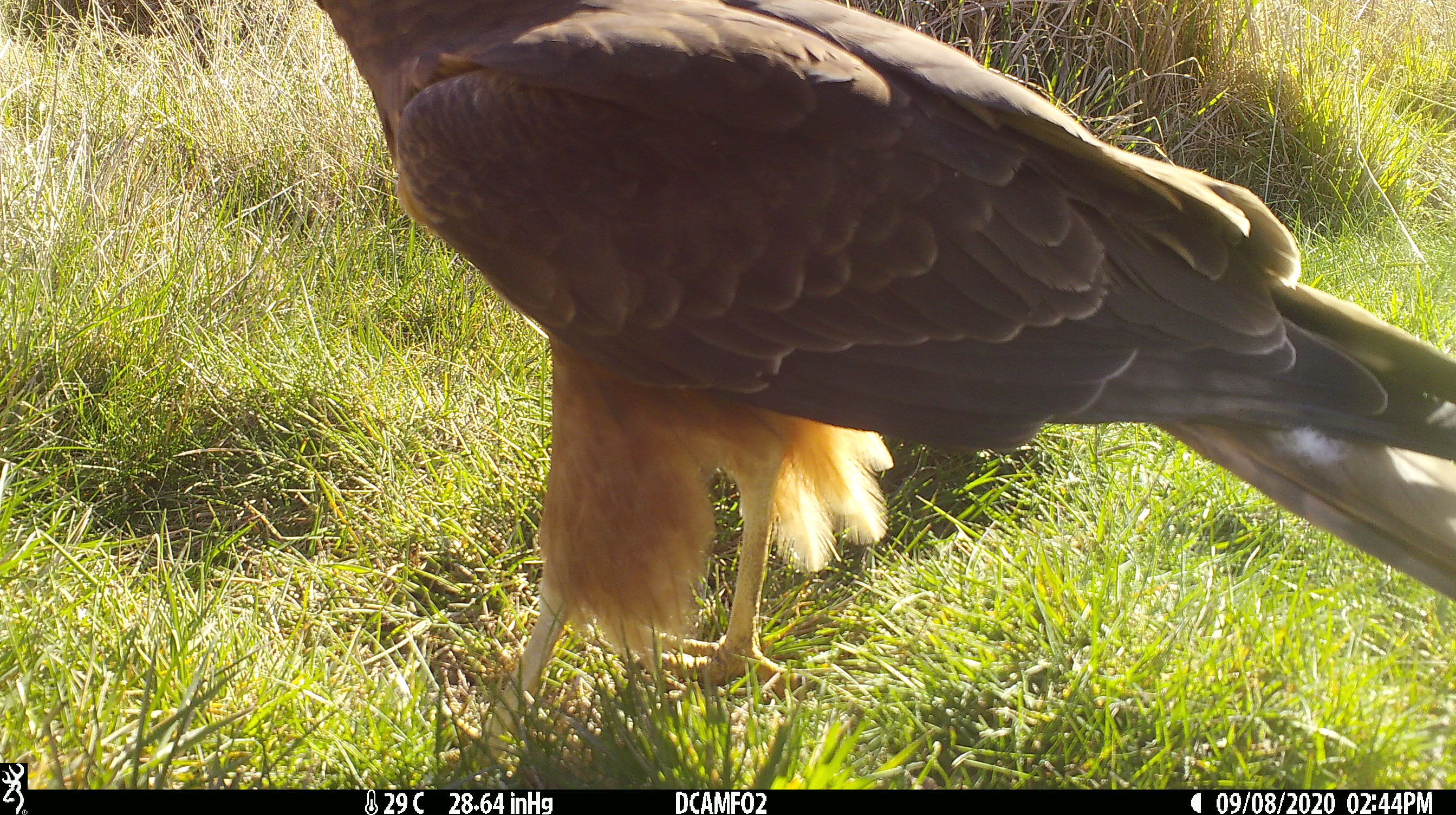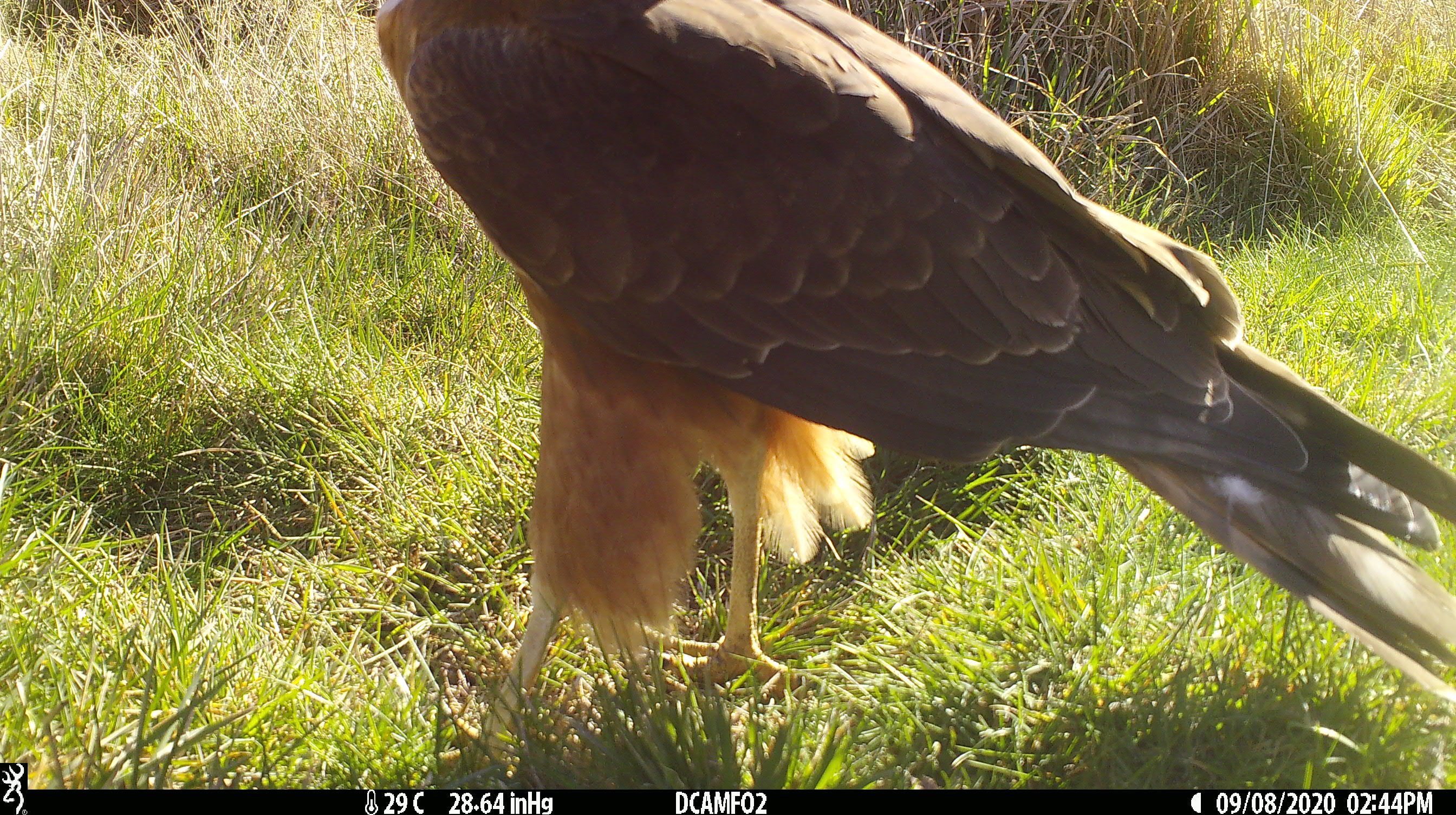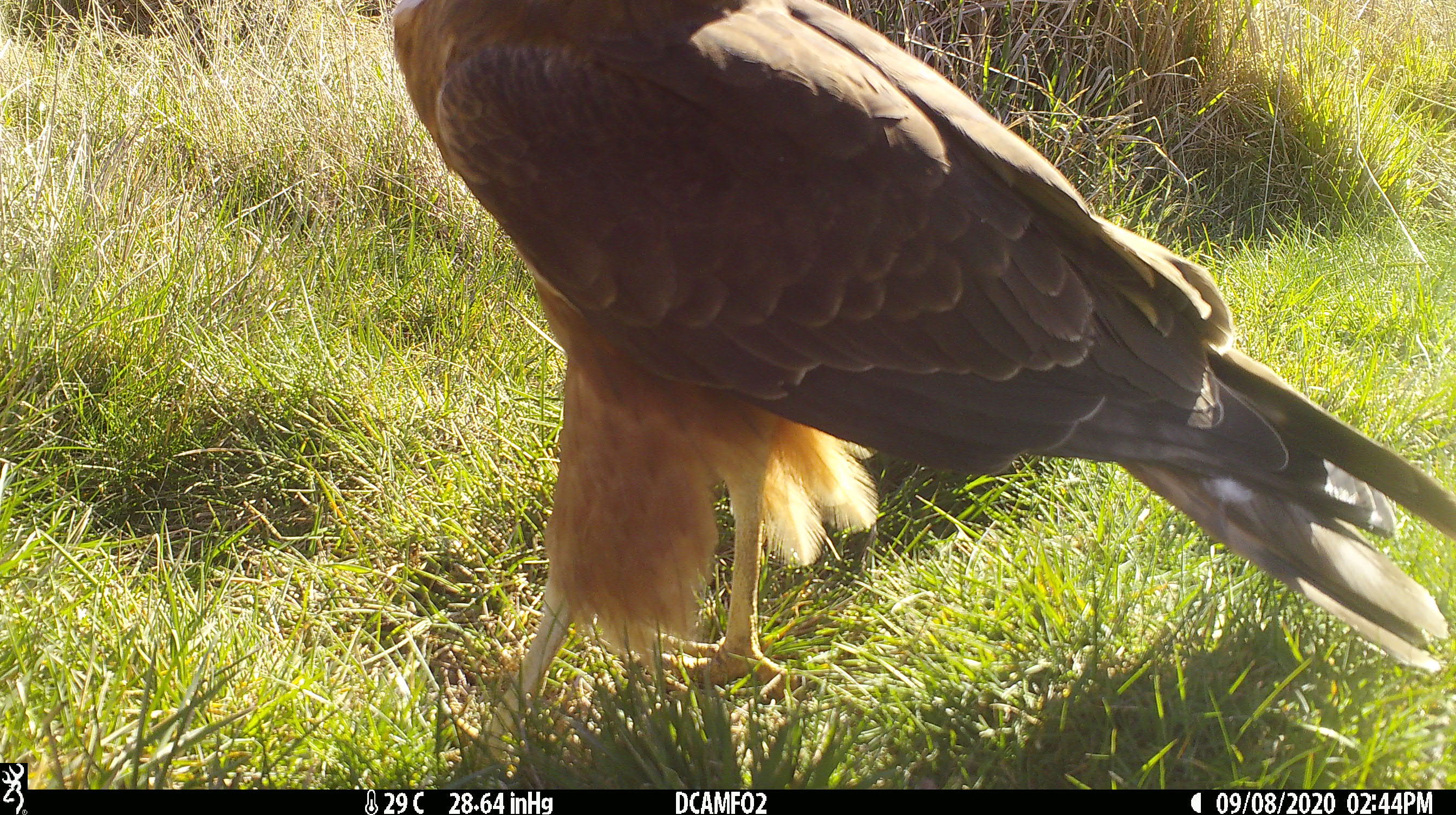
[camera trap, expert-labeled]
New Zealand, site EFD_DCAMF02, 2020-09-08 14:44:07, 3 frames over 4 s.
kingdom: Animalia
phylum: Chordata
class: Aves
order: Accipitriformes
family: Accipitridae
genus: Circus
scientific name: Circus approximans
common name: swamp harrier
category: harrier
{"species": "harrier (swamp harrier) (Circus approximans)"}